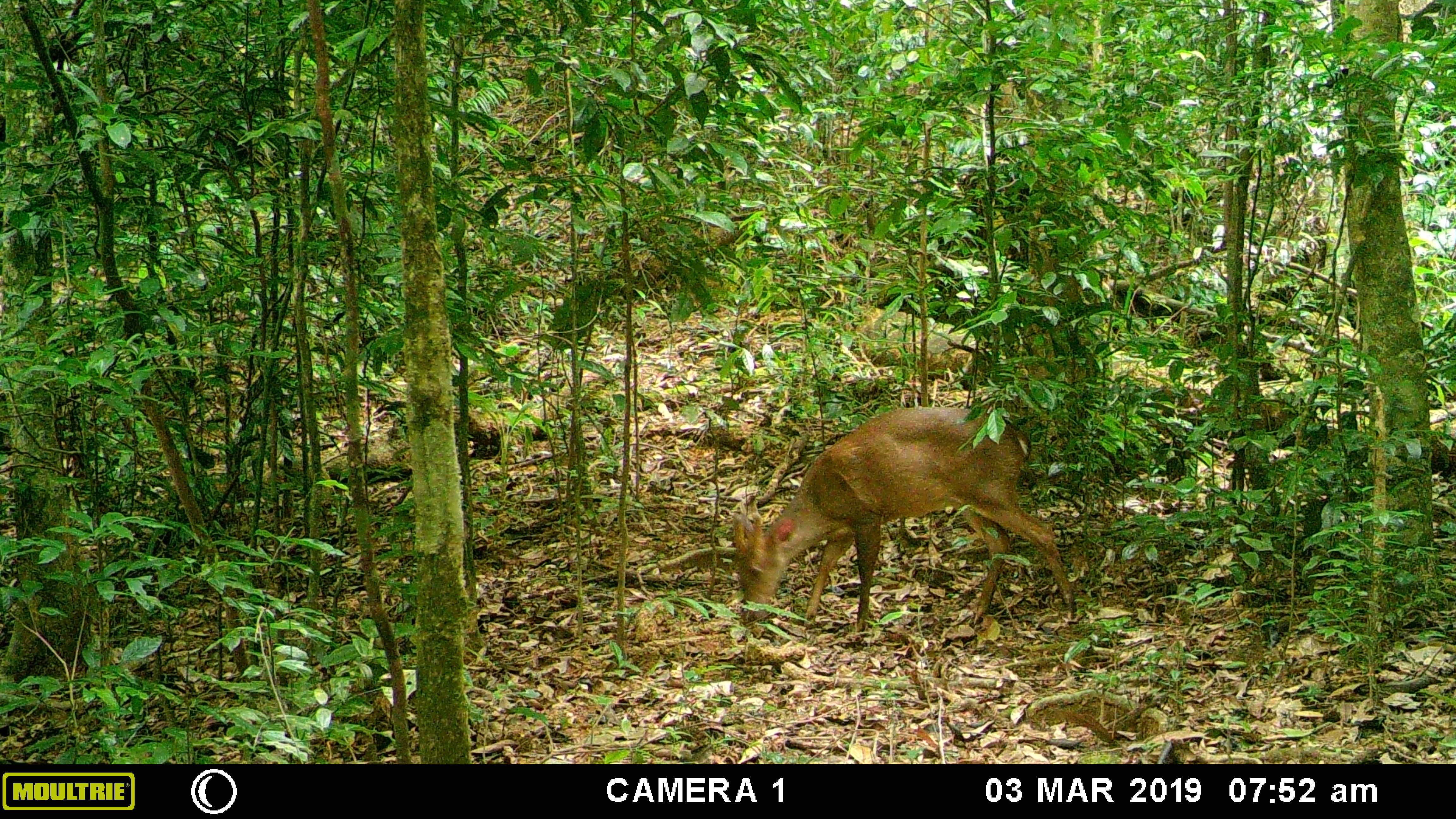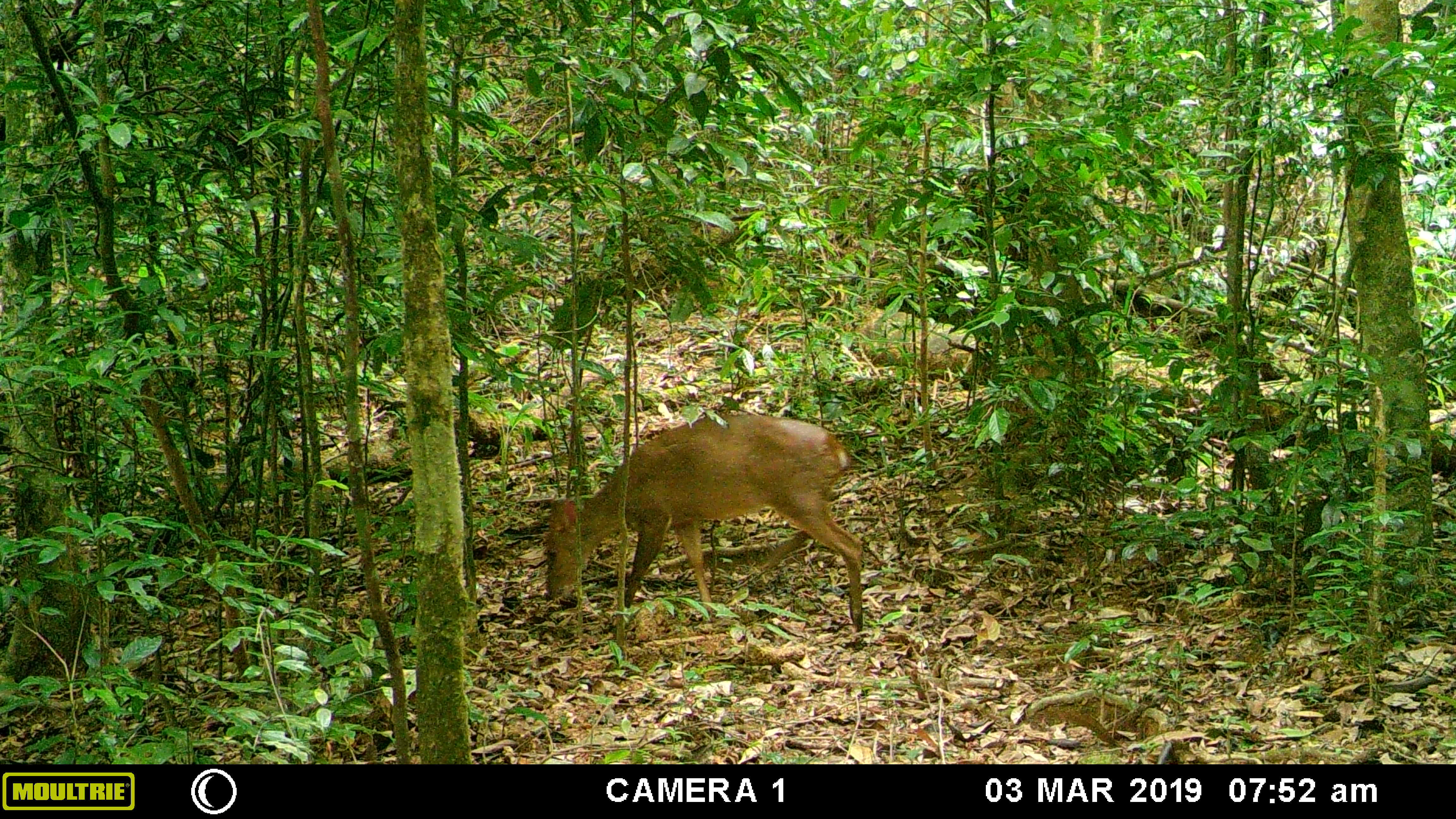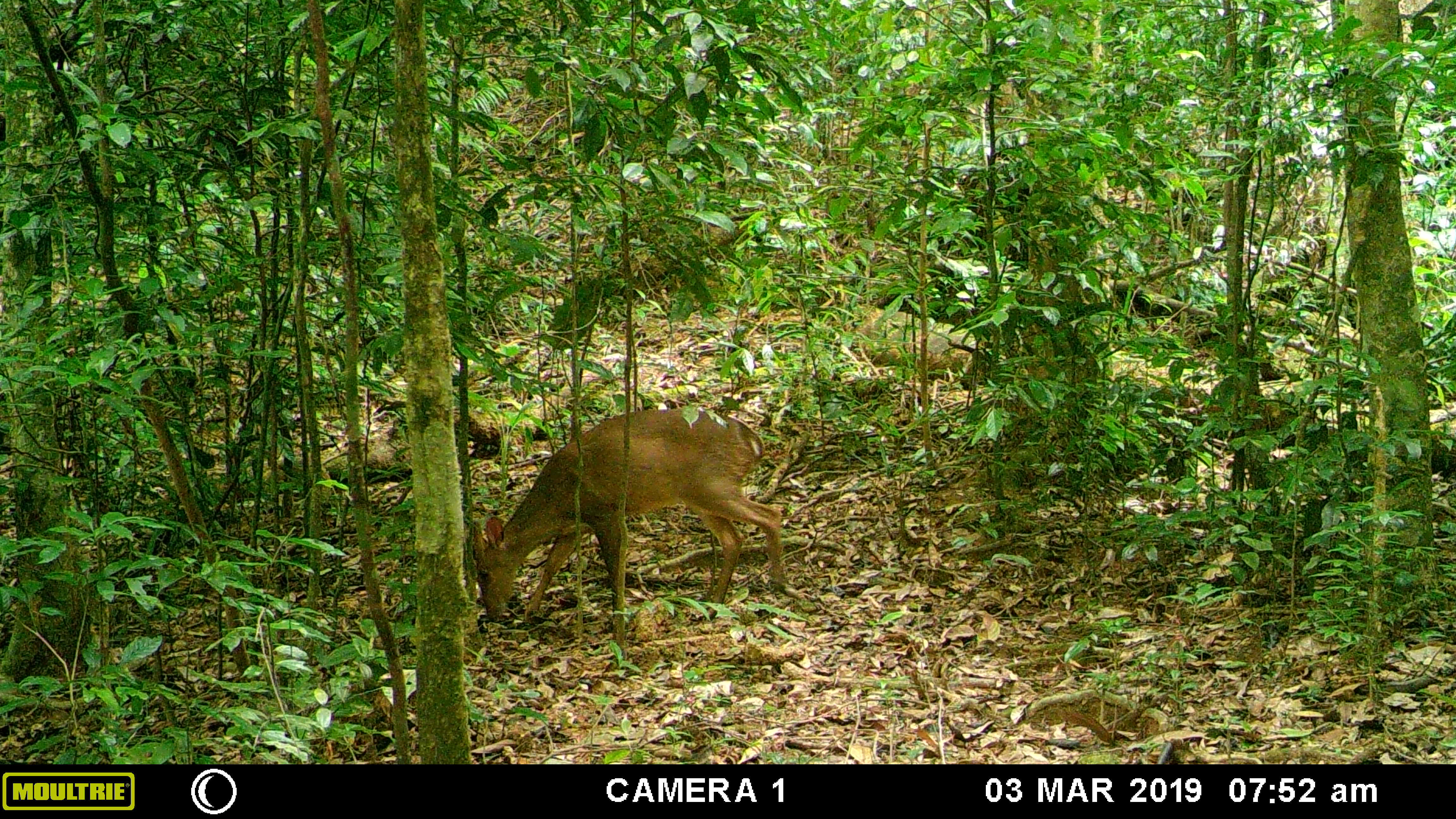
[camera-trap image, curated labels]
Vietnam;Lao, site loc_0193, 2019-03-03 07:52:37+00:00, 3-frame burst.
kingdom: Animalia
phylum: Chordata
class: Mammalia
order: Artiodactyla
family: Cervidae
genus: Muntiacus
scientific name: Muntiacus vuquangensis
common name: large-antlered muntjac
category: large antlered muntjac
Large antlered muntjac (large-antlered muntjac) (Muntiacus vuquangensis). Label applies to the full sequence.